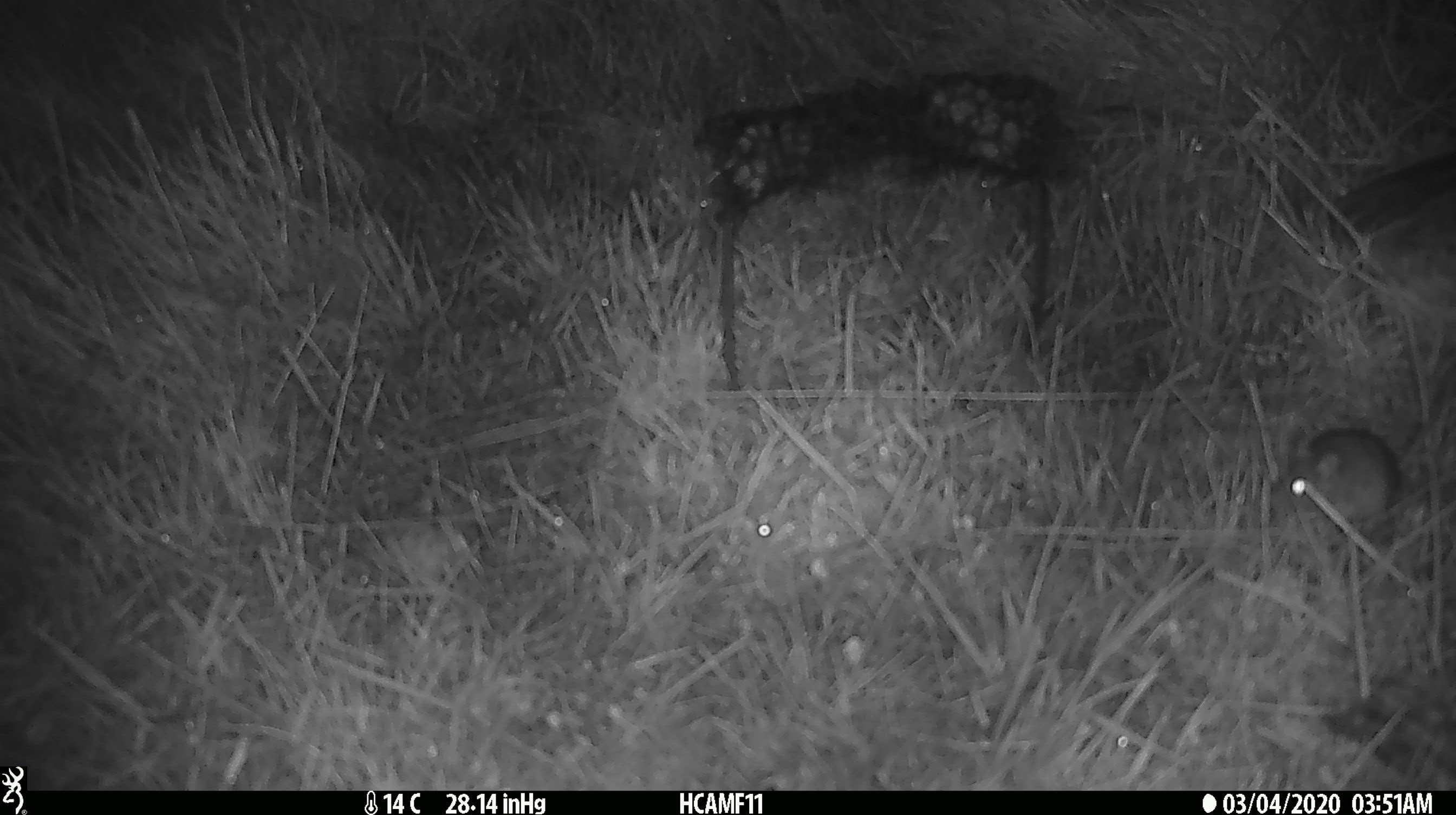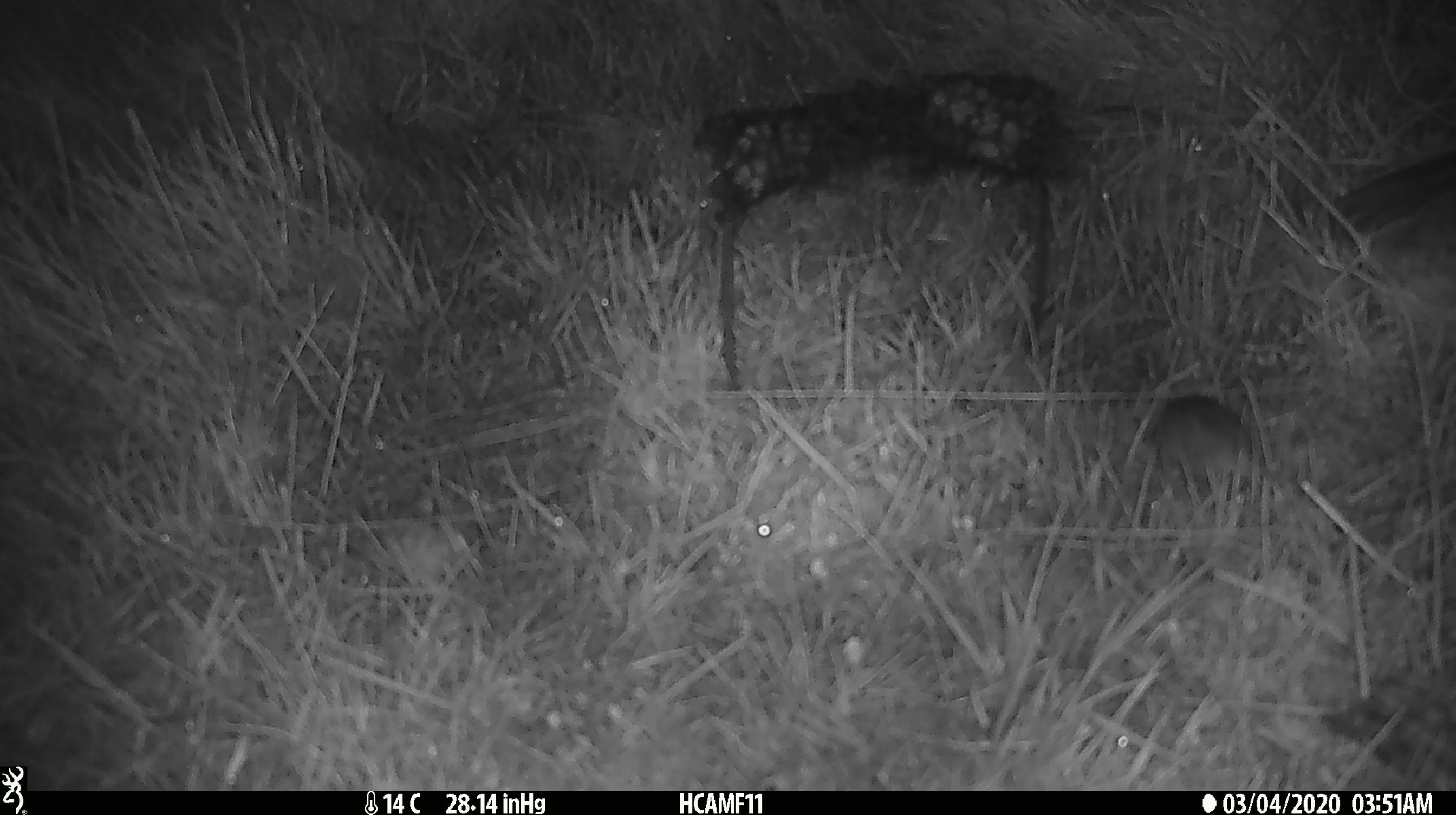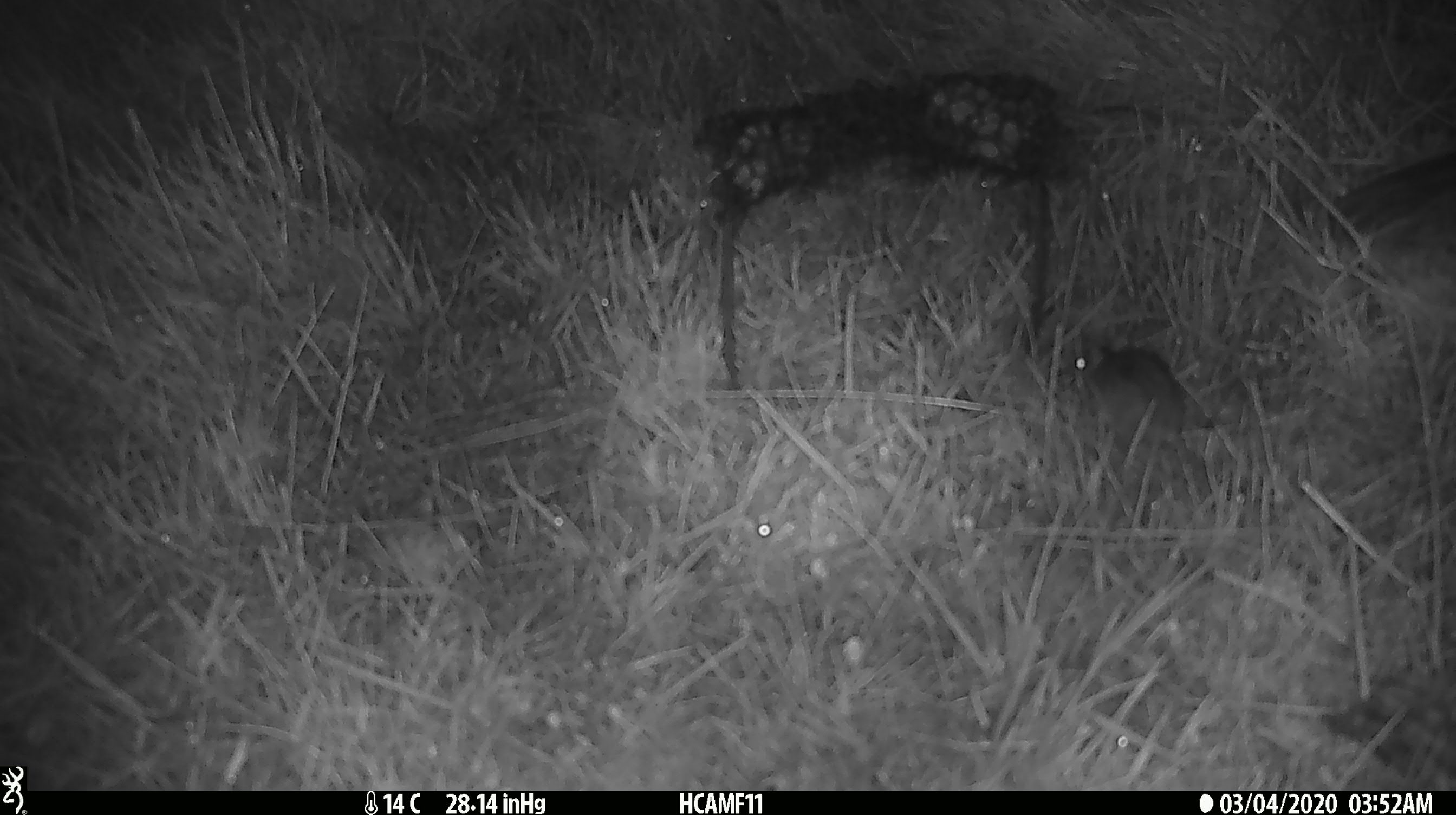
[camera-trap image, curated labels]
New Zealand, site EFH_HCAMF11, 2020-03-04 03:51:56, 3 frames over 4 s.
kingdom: Animalia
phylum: Chordata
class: Mammalia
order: Rodentia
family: Muridae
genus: Mus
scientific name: Mus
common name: mouse